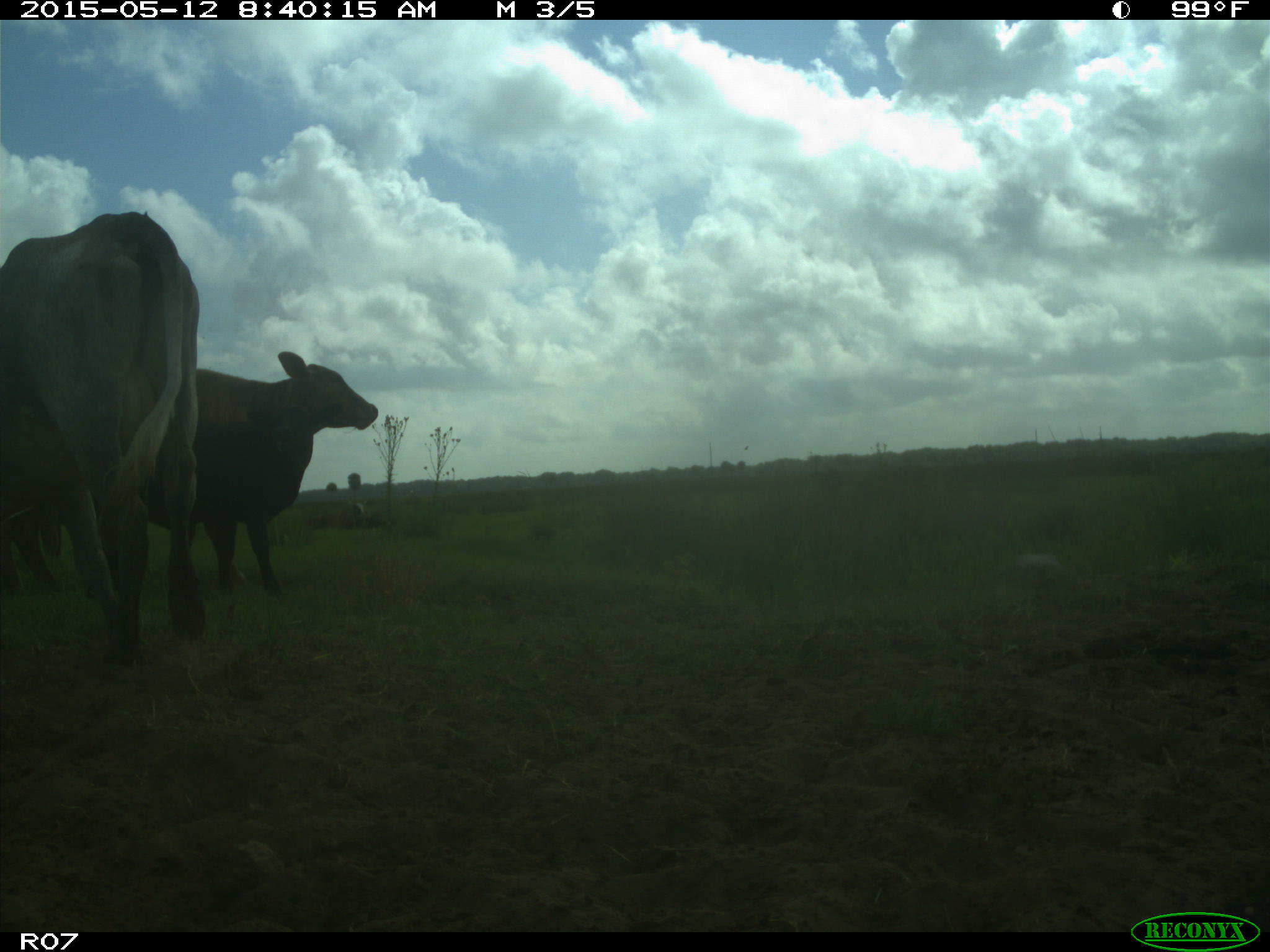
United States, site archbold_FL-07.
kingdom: Animalia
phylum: Chordata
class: Mammalia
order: Artiodactyla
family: Bovidae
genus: Bos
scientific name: Bos taurus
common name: domestic cow